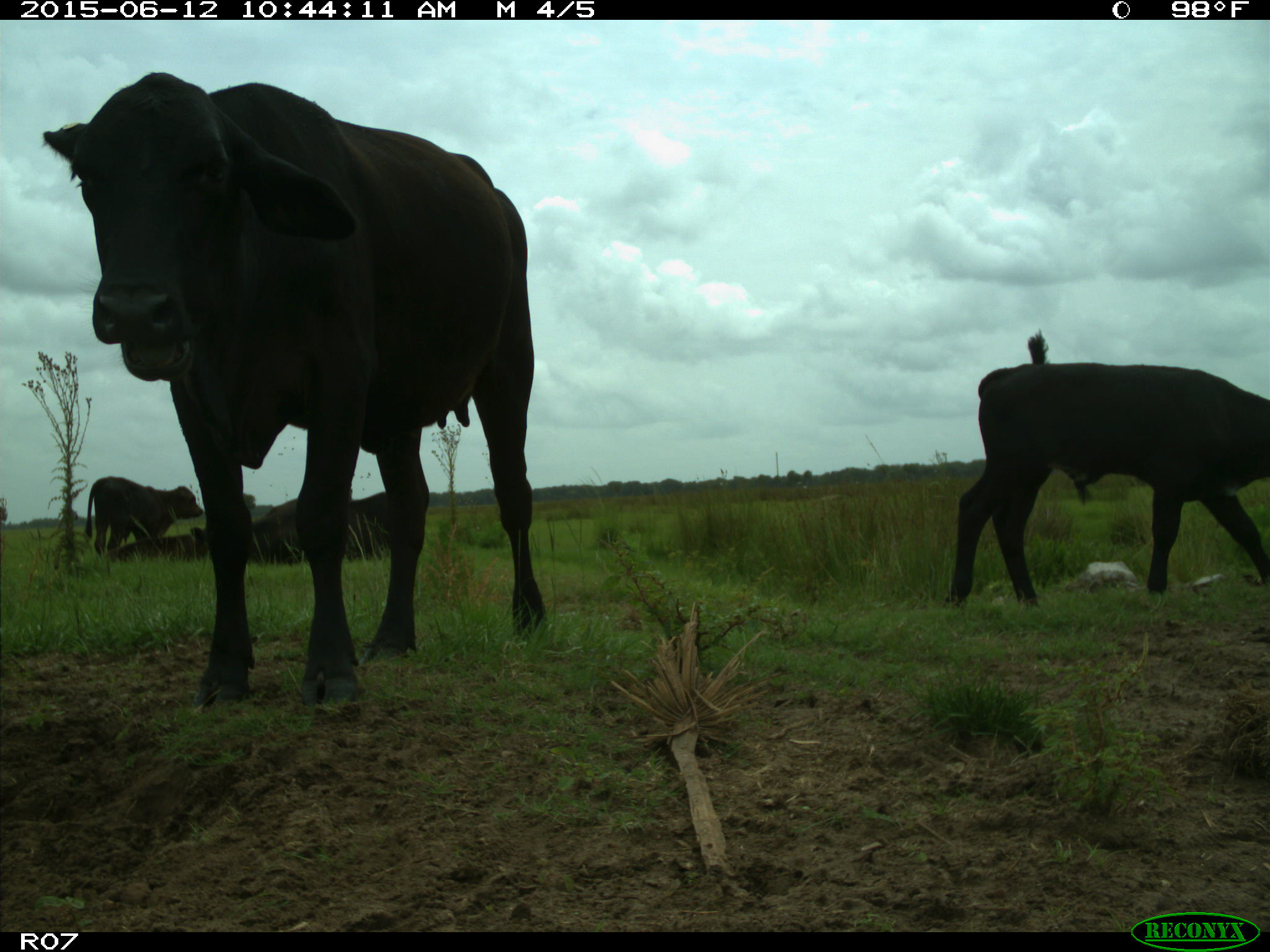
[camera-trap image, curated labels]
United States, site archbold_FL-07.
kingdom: Animalia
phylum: Chordata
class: Mammalia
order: Artiodactyla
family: Bovidae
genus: Bos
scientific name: Bos taurus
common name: domestic cow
Bos taurus (domestic cow).